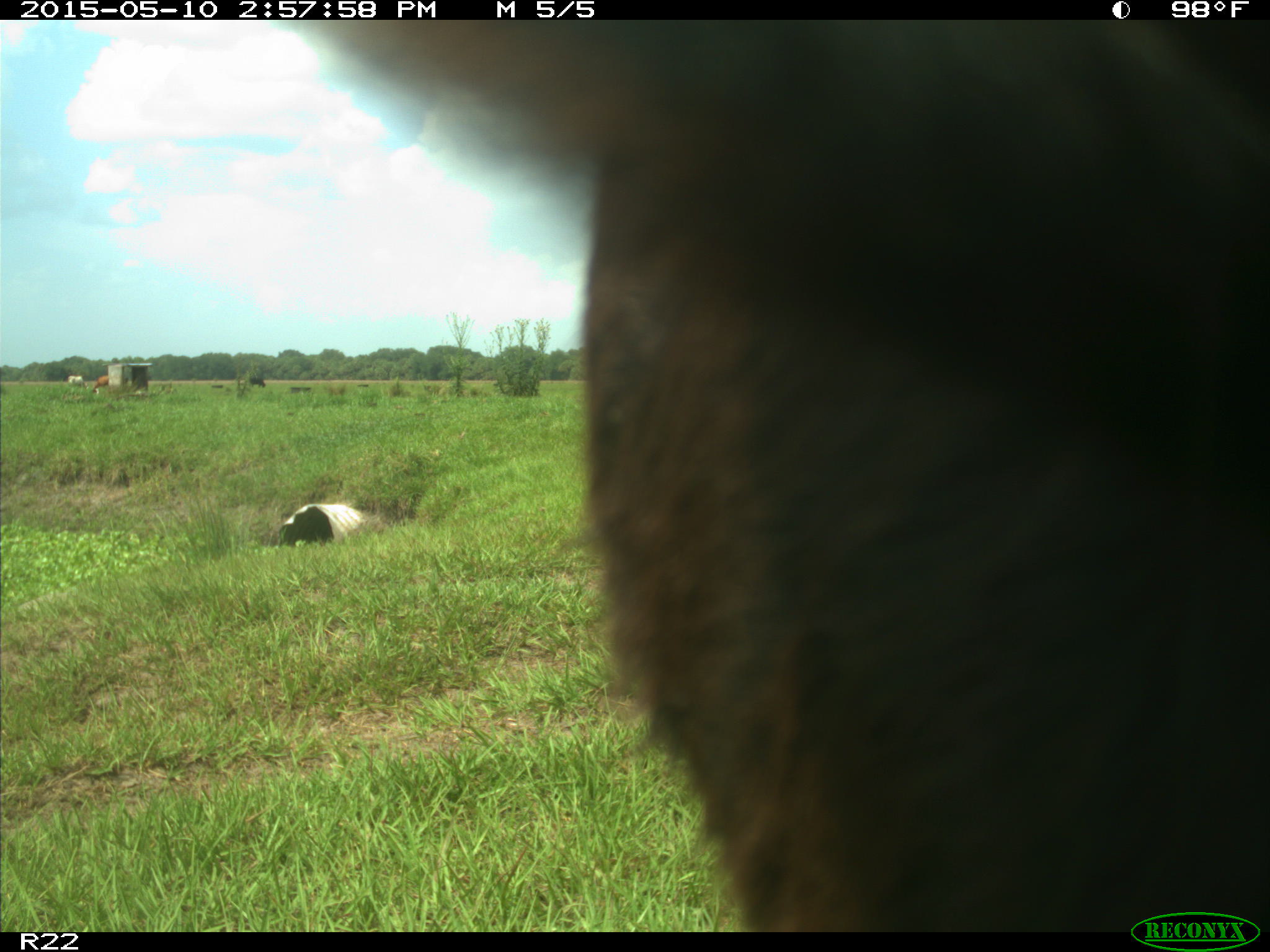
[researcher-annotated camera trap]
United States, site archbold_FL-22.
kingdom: Animalia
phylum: Chordata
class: Mammalia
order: Artiodactyla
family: Bovidae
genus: Bos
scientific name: Bos taurus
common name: domestic cow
Bos taurus (domestic cow).